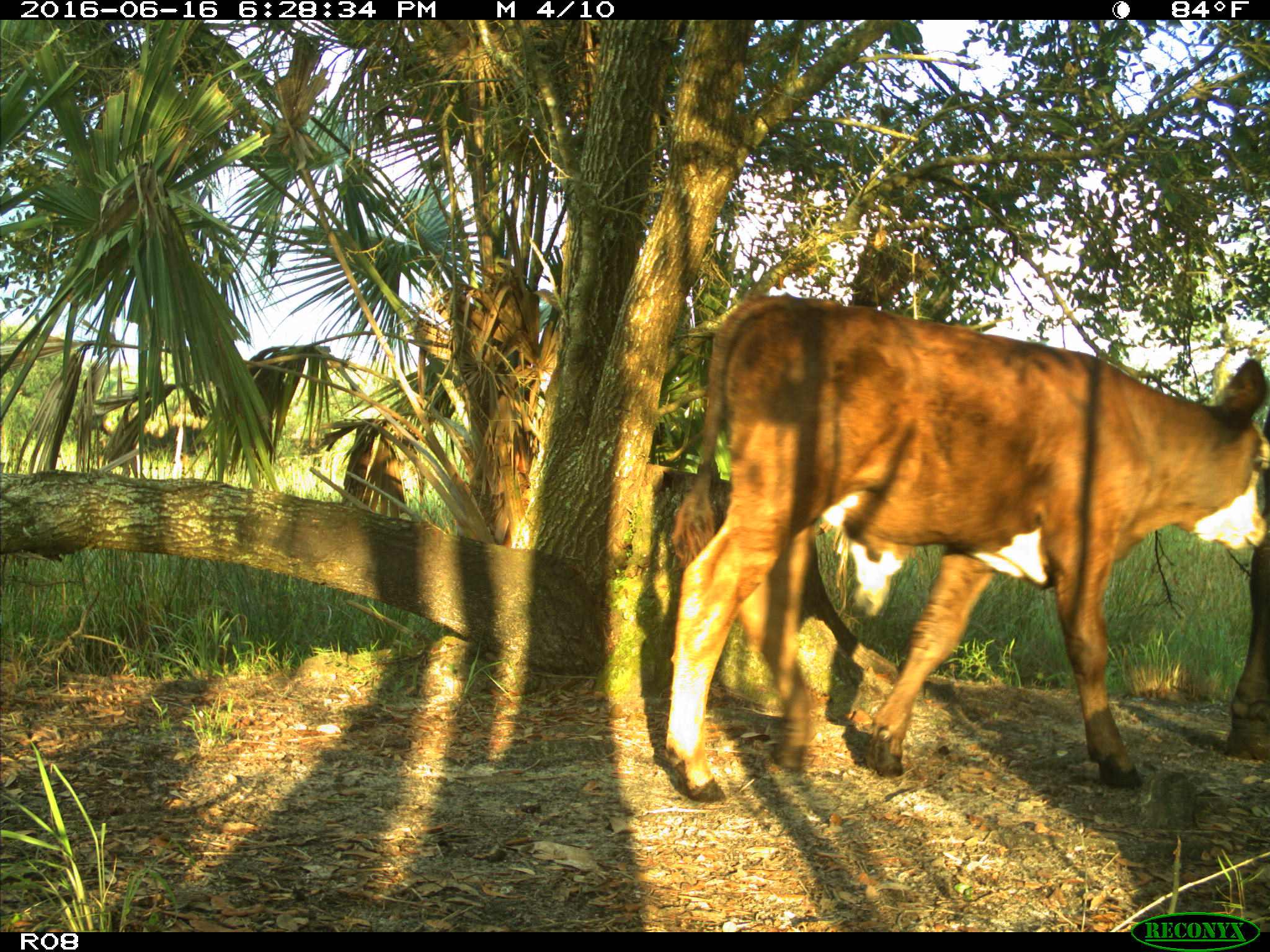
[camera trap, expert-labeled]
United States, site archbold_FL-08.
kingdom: Animalia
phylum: Chordata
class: Mammalia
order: Artiodactyla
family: Bovidae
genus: Bos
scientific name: Bos taurus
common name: domestic cow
Bos taurus (domestic cow).